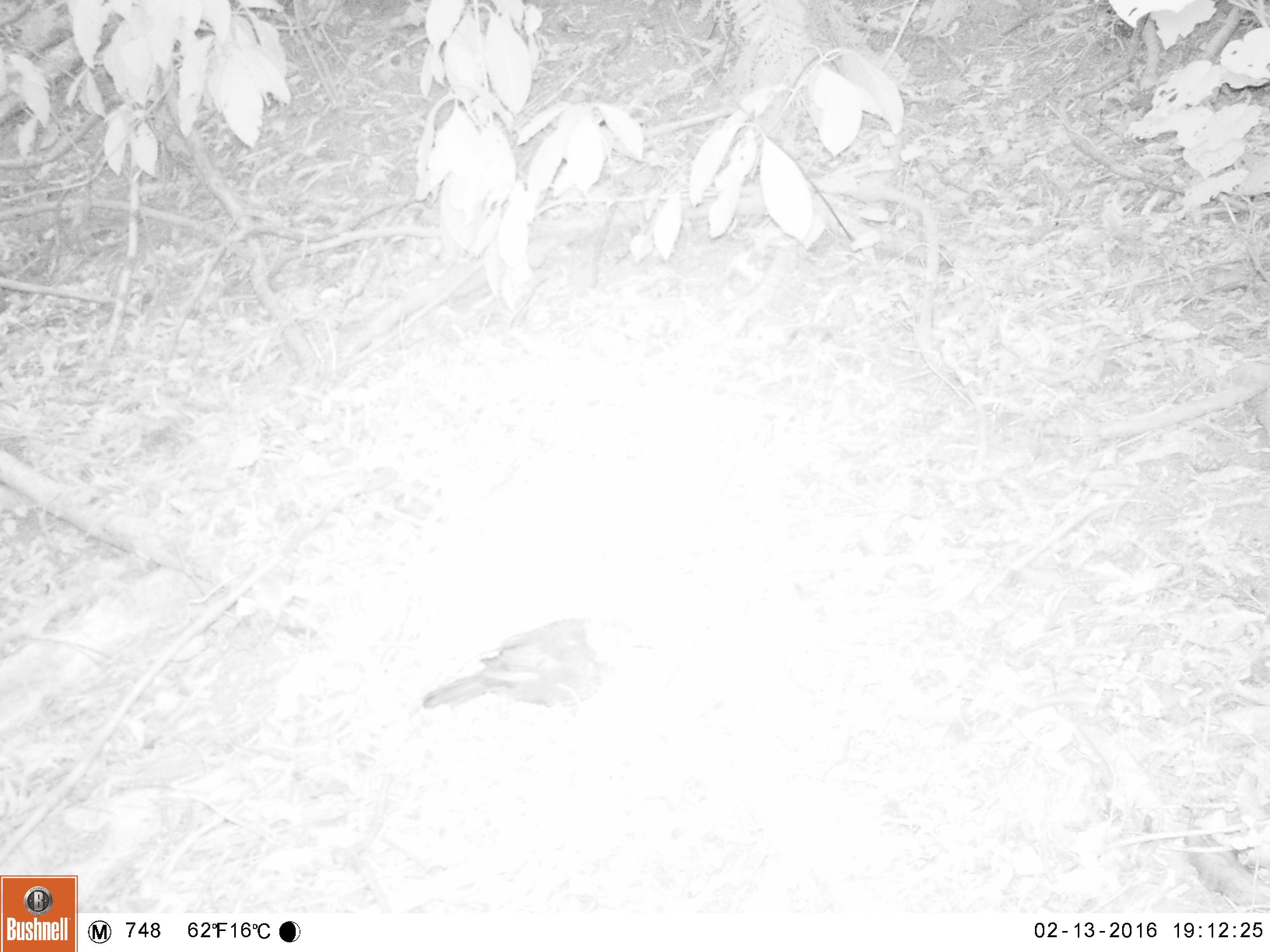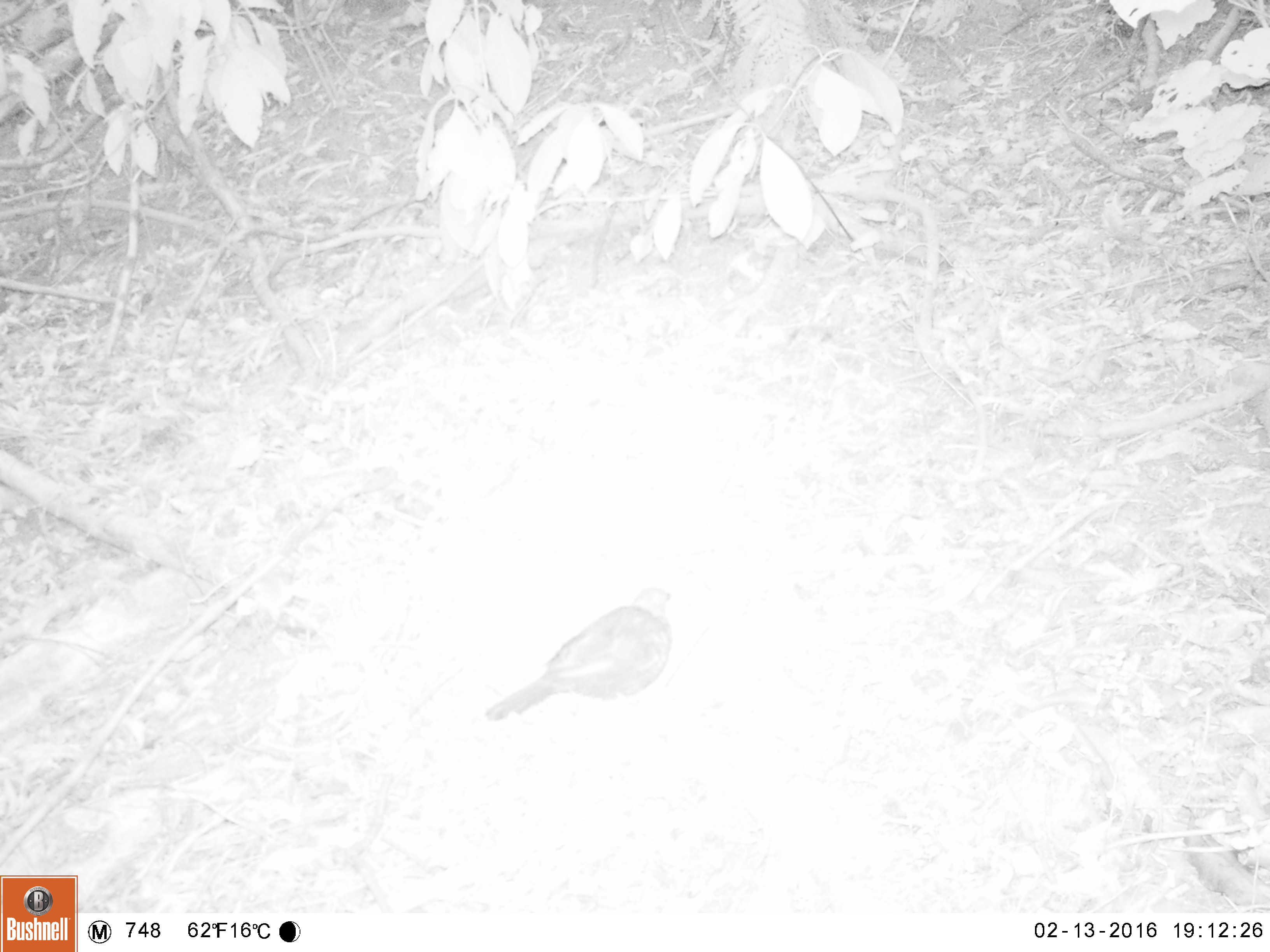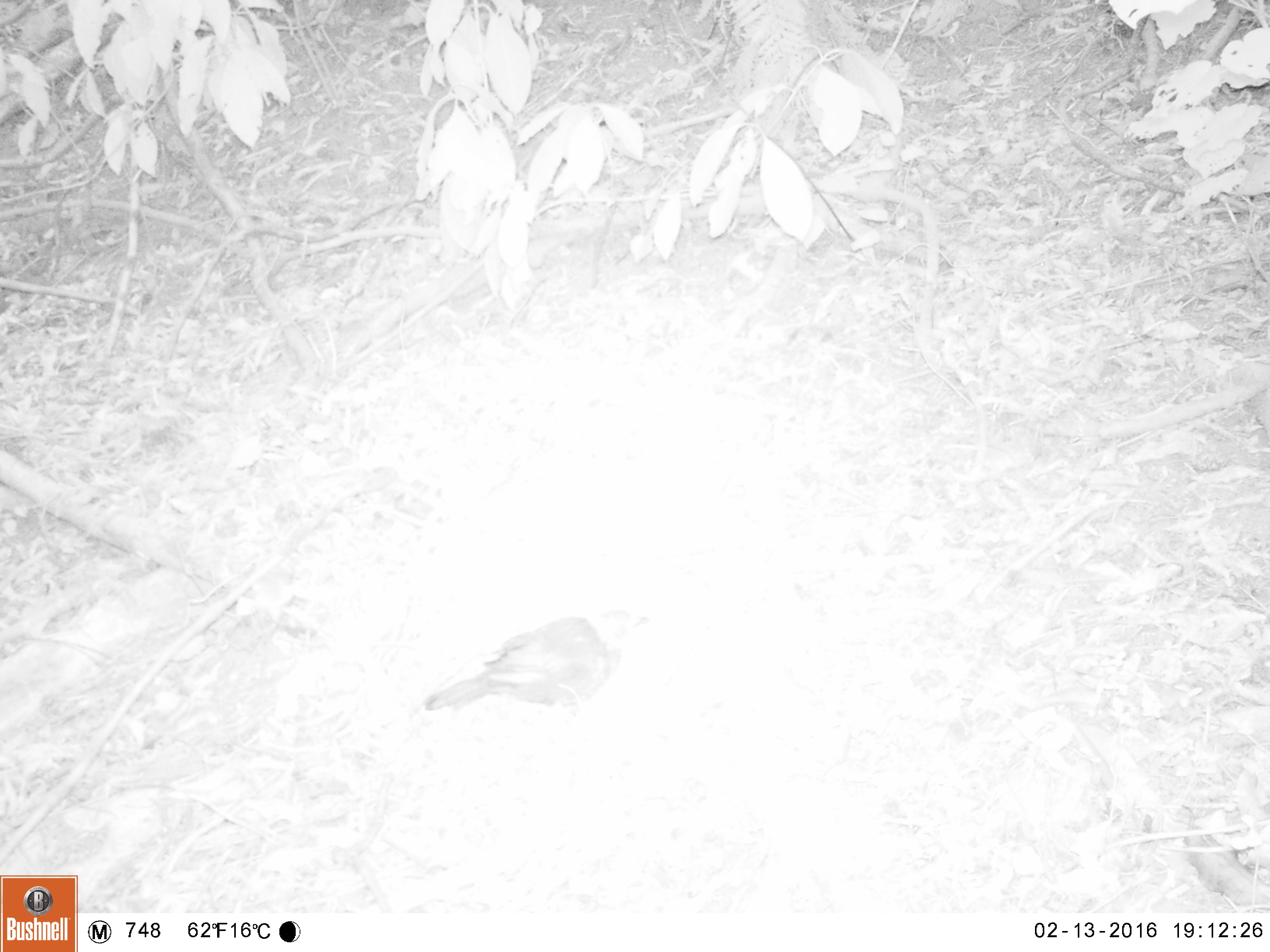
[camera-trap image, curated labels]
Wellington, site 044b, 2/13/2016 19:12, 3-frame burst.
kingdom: Animalia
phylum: Chordata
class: Aves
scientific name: Aves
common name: bird